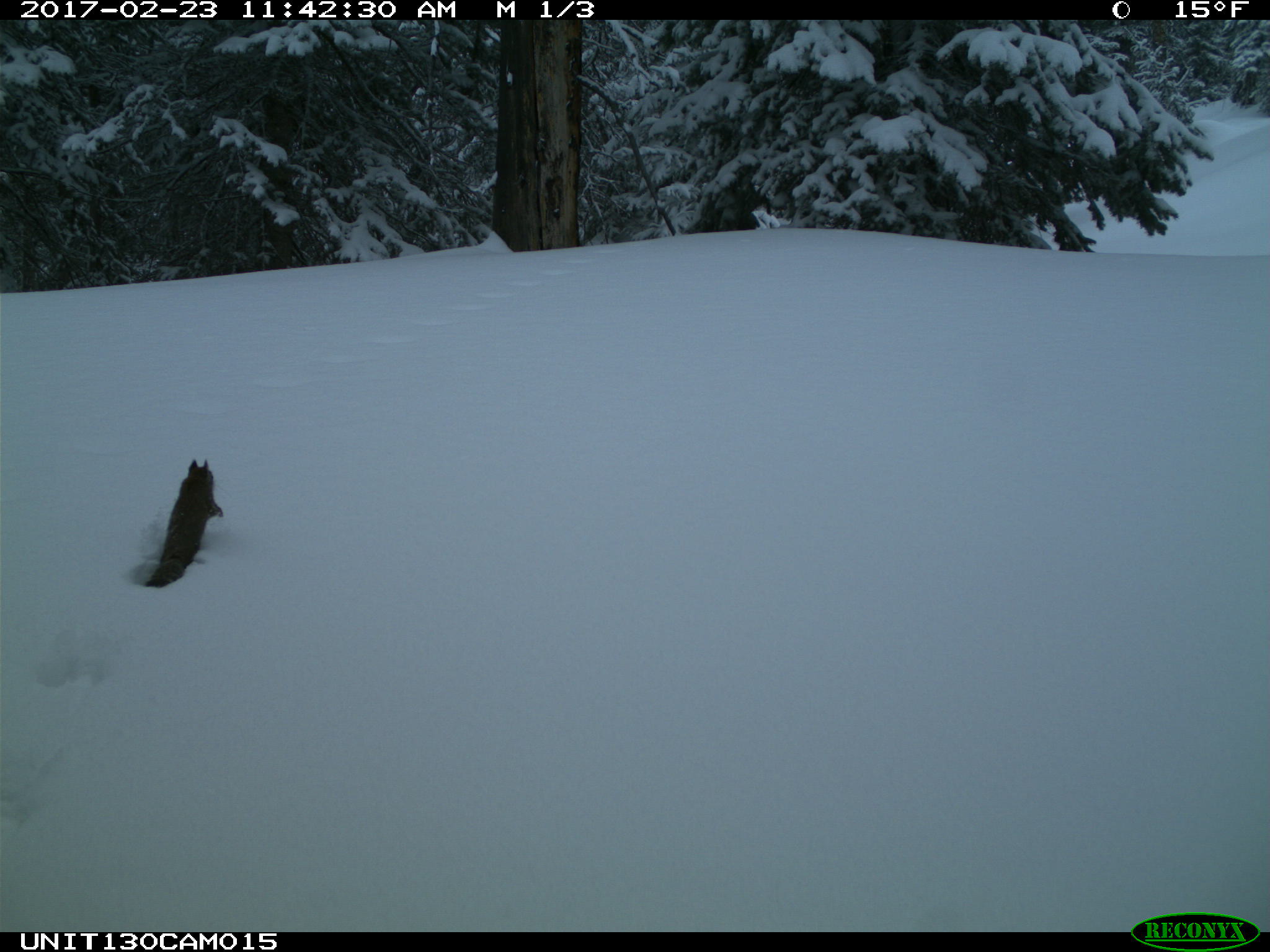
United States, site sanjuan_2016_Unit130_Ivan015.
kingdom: Animalia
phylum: Chordata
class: Mammalia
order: Rodentia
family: Sciuridae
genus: Tamiasciurus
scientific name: Tamiasciurus hudsonicus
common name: american red squirrel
Tamiasciurus hudsonicus (american red squirrel).